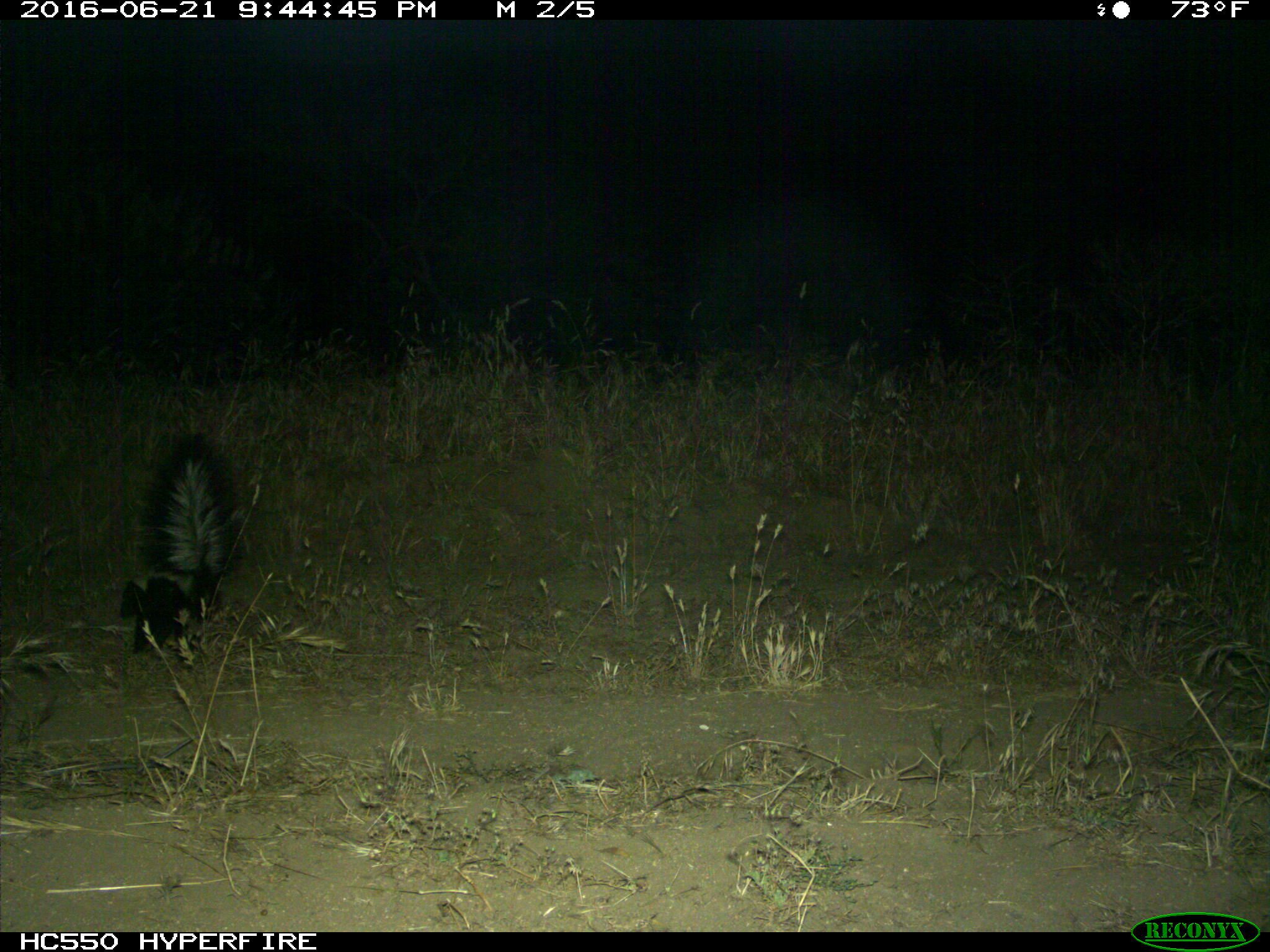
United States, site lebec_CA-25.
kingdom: Animalia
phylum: Chordata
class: Mammalia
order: Carnivora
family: Mephitidae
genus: Mephitis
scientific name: Mephitis mephitis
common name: striped skunk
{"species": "Mephitis mephitis (striped skunk)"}